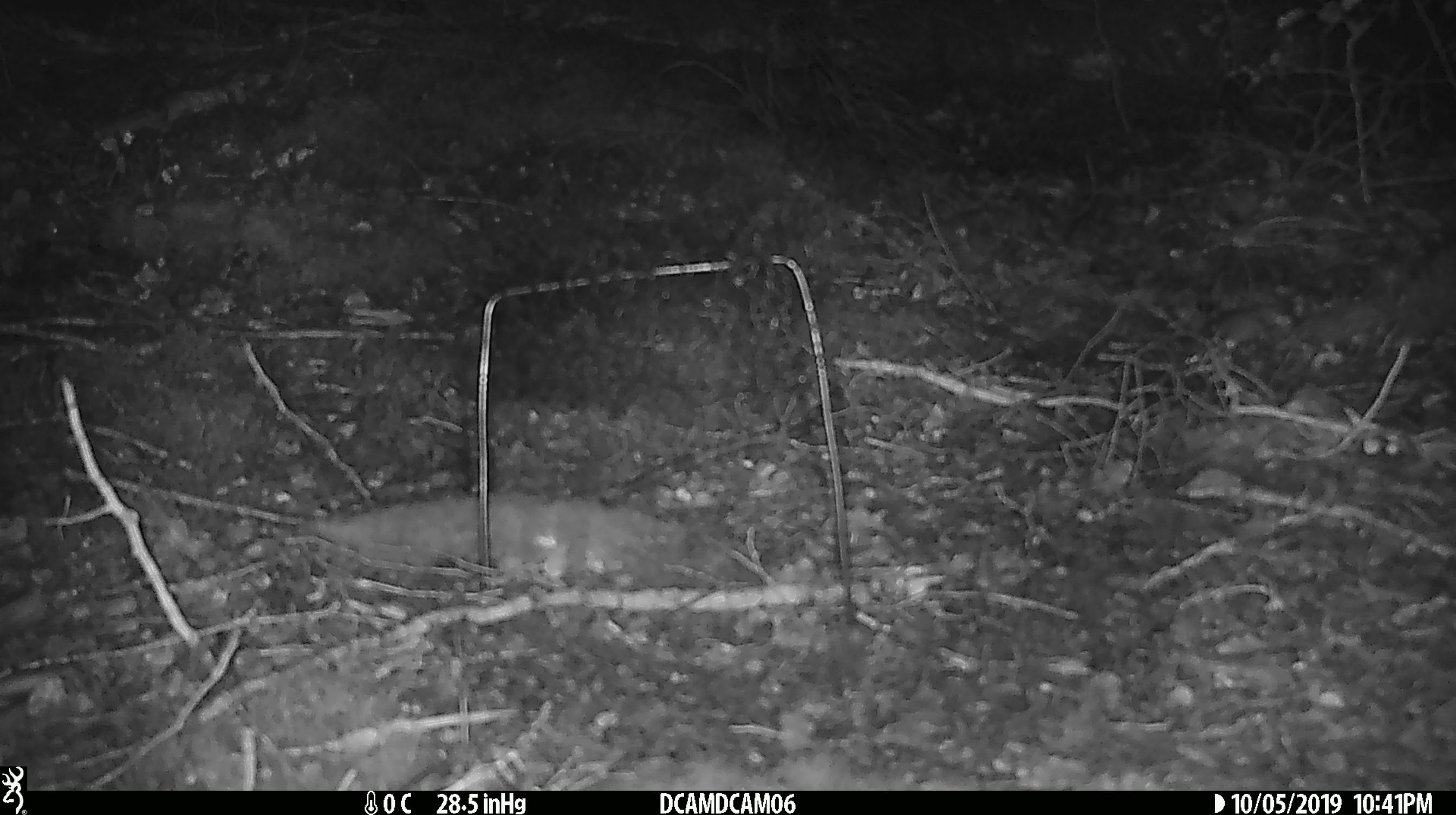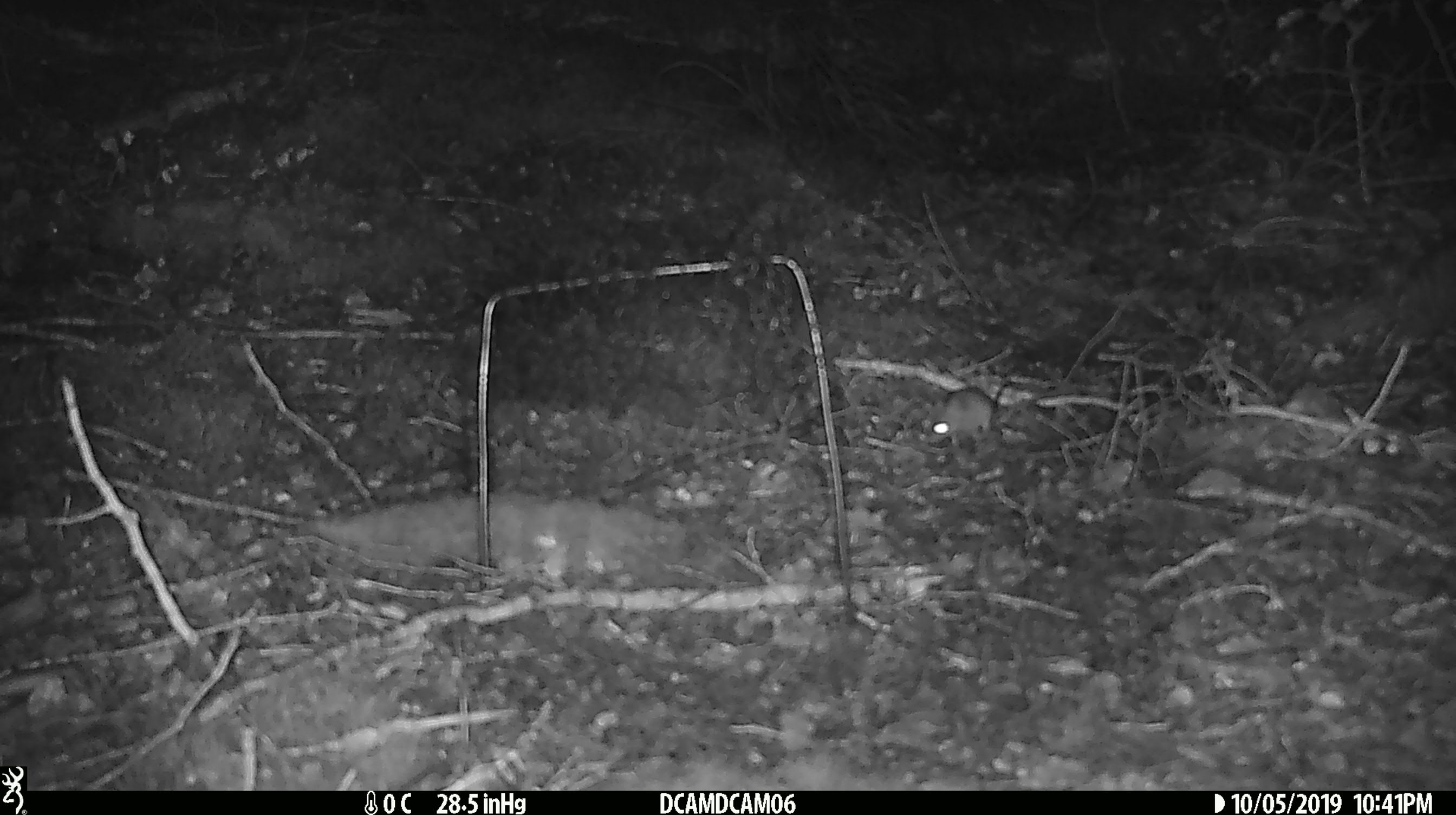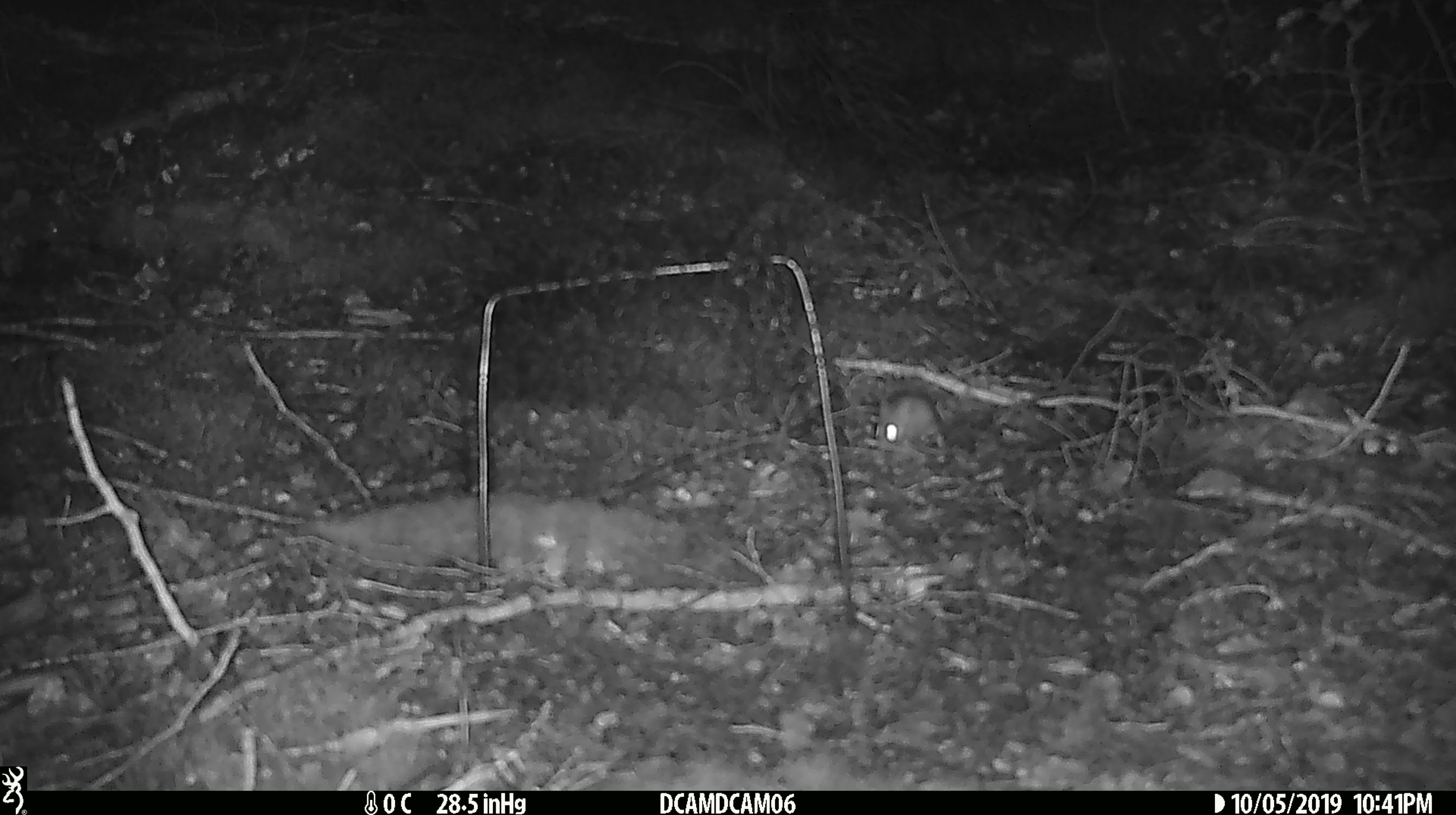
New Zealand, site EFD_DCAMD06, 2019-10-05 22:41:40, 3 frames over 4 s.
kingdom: Animalia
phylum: Chordata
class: Mammalia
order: Rodentia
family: Muridae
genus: Mus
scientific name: Mus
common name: mouse